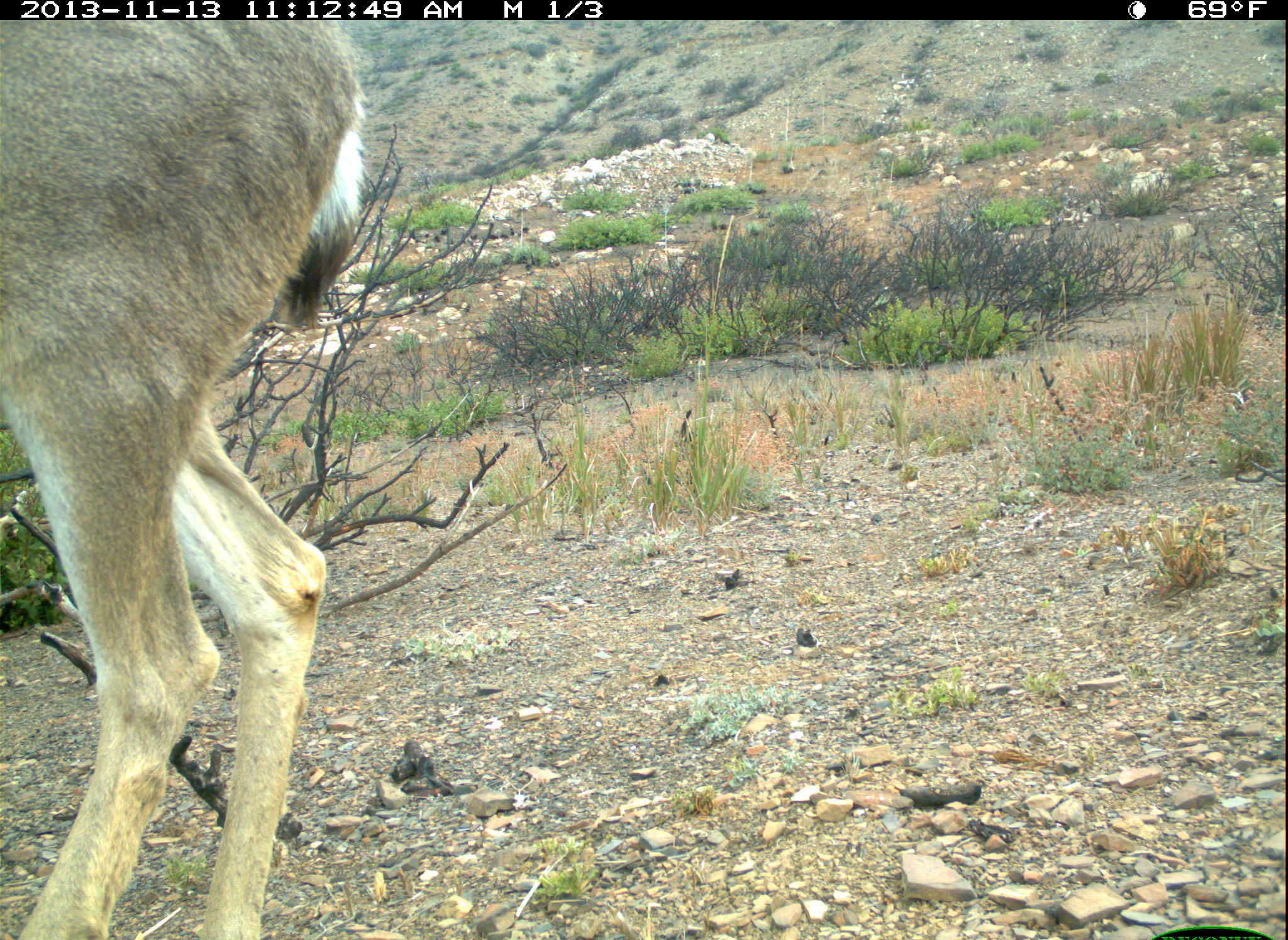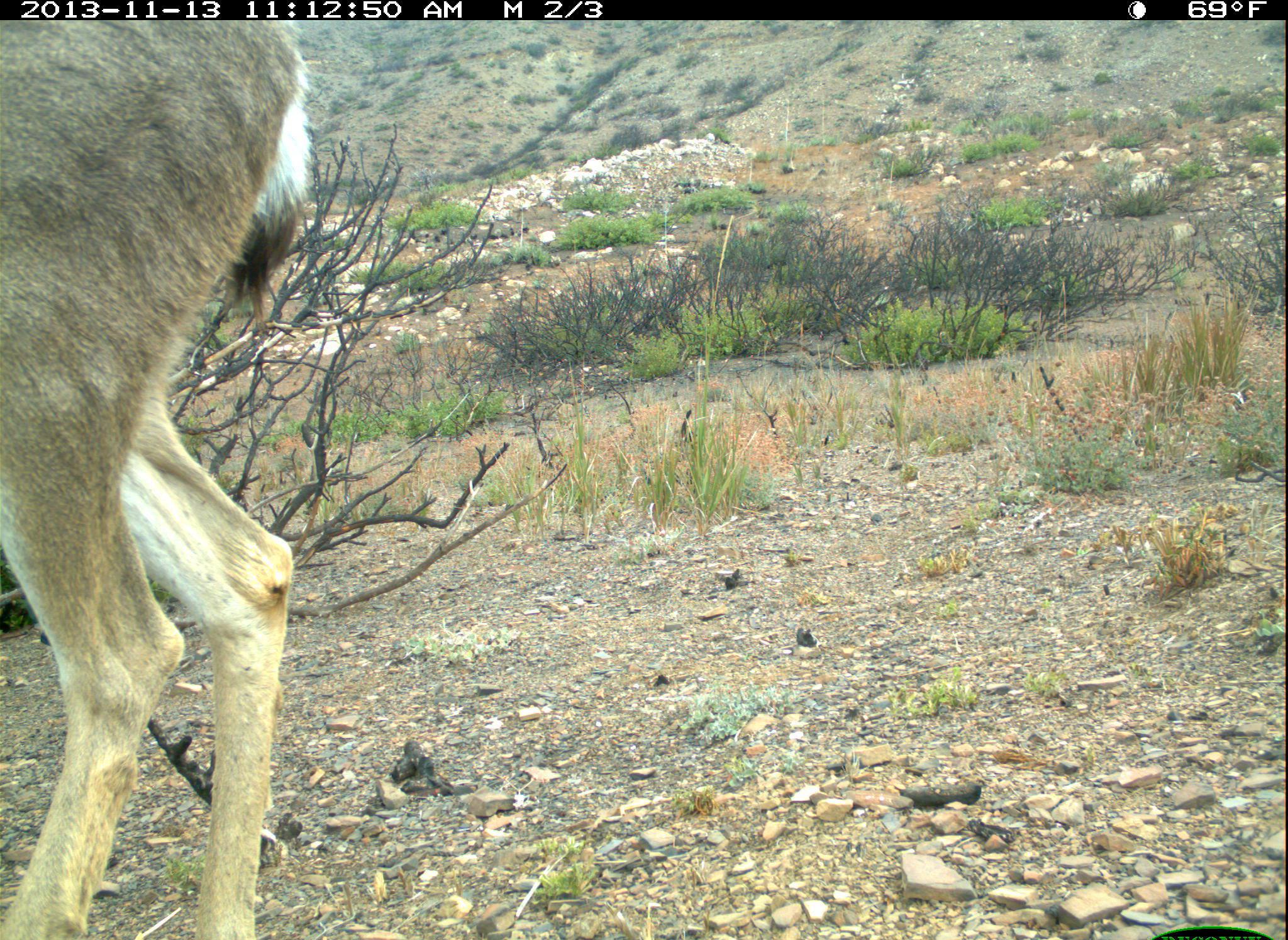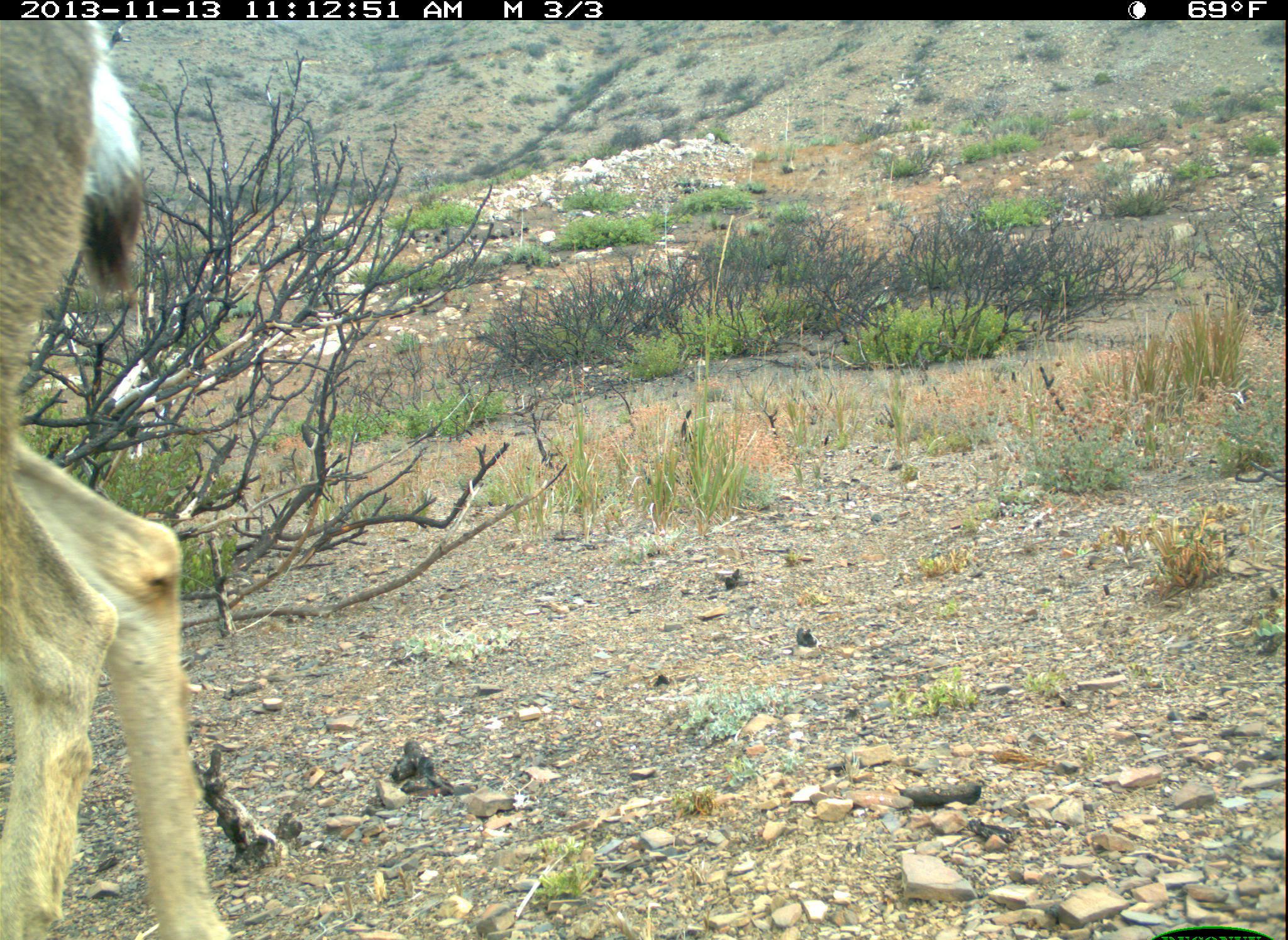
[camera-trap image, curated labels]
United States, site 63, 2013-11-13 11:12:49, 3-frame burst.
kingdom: Animalia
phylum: Chordata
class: Mammalia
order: Artiodactyla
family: Cervidae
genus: Odocoileus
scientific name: Odocoileus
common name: deer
Deer (Odocoileus).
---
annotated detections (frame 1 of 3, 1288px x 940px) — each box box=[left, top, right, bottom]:
deer: box=[0, 18, 366, 940]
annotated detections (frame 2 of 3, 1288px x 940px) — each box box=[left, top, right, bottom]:
deer: box=[0, 18, 317, 940]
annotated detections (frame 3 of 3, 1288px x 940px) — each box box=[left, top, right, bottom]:
deer: box=[0, 19, 232, 940]